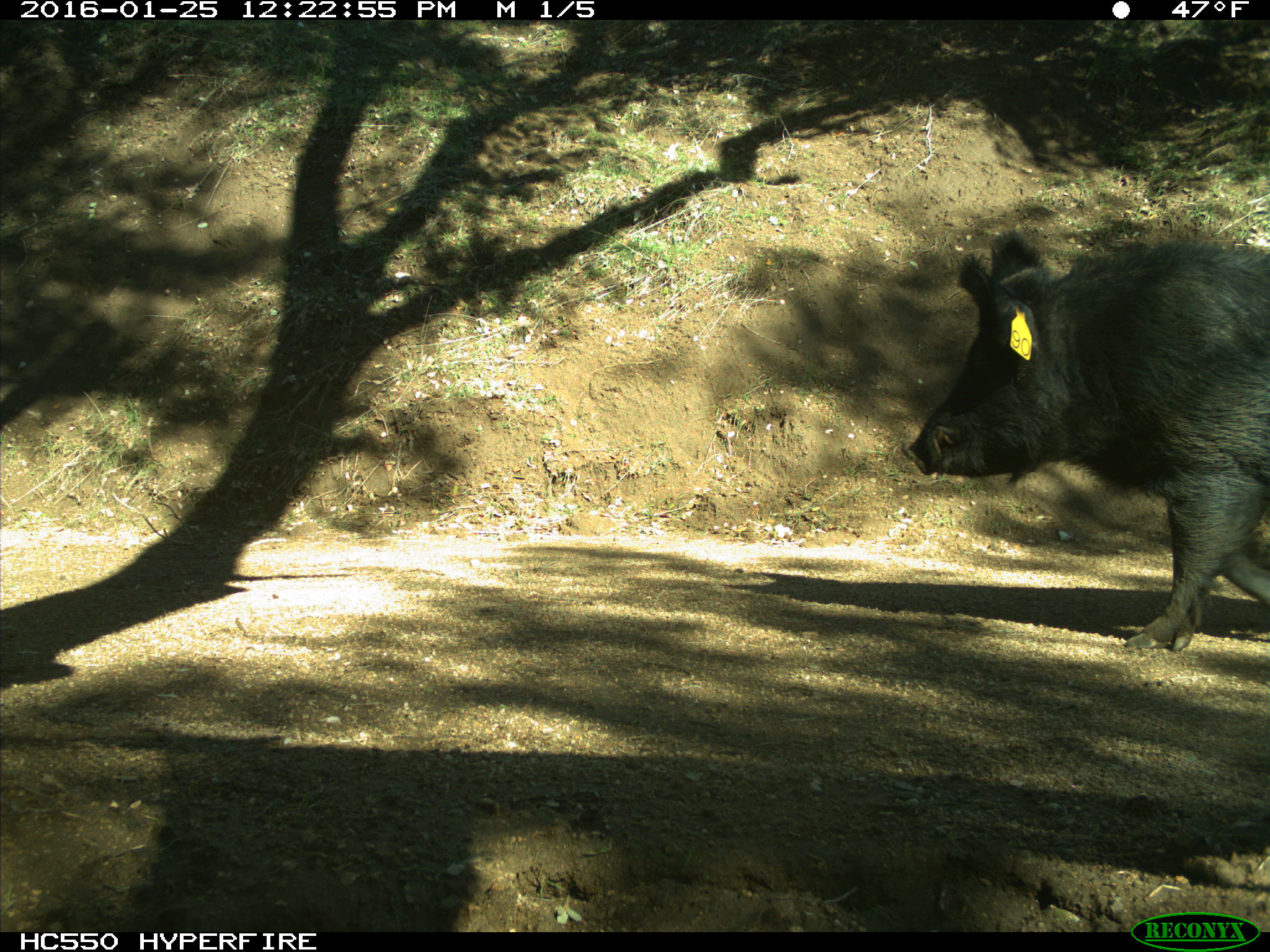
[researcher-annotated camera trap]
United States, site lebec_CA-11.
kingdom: Animalia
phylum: Chordata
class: Mammalia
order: Artiodactyla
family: Suidae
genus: Sus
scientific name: Sus scrofa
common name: wild boar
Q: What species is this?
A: Sus scrofa (wild boar).